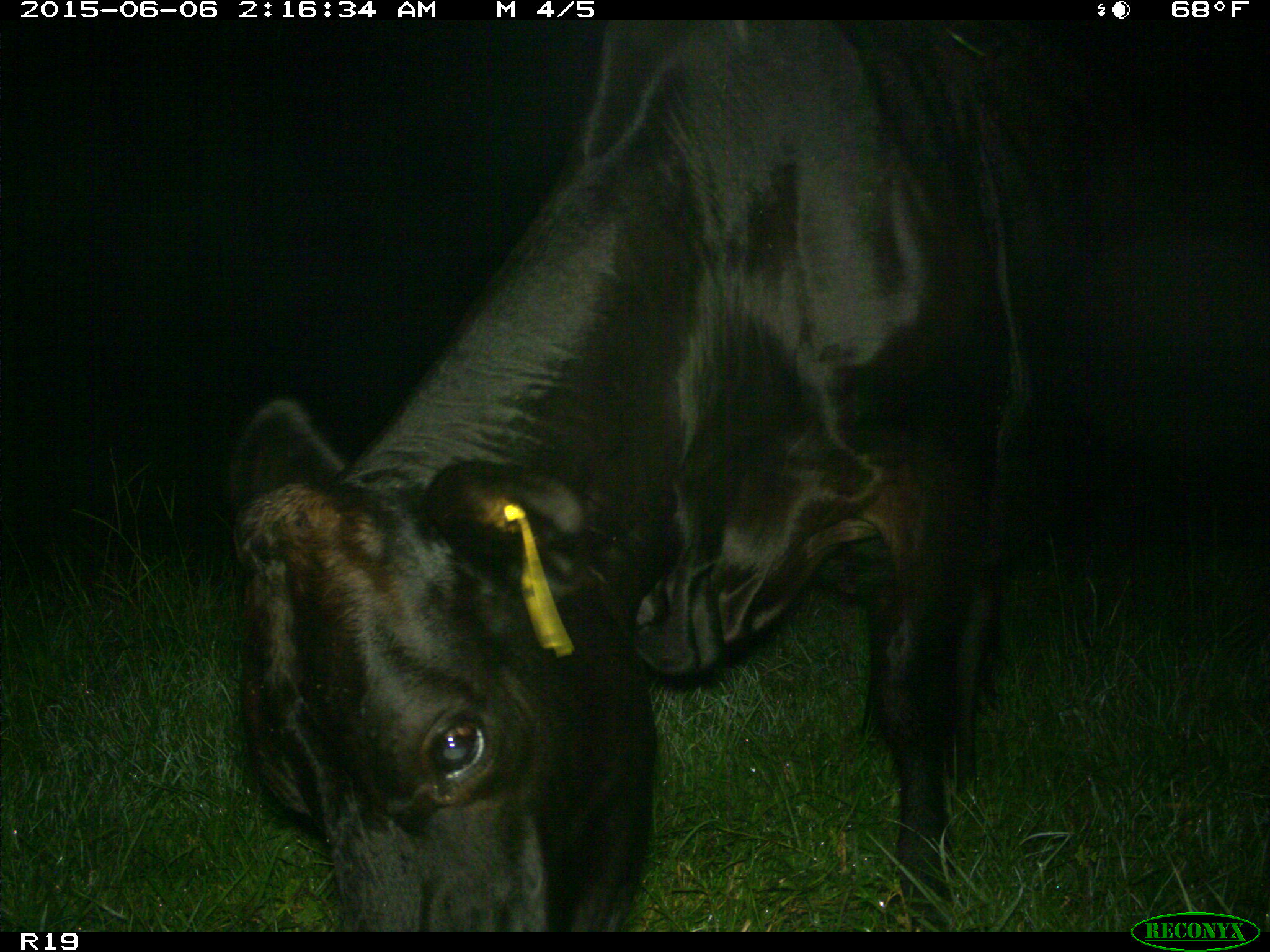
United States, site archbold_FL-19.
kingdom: Animalia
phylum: Chordata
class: Mammalia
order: Artiodactyla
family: Bovidae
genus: Bos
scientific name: Bos taurus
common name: domestic cow